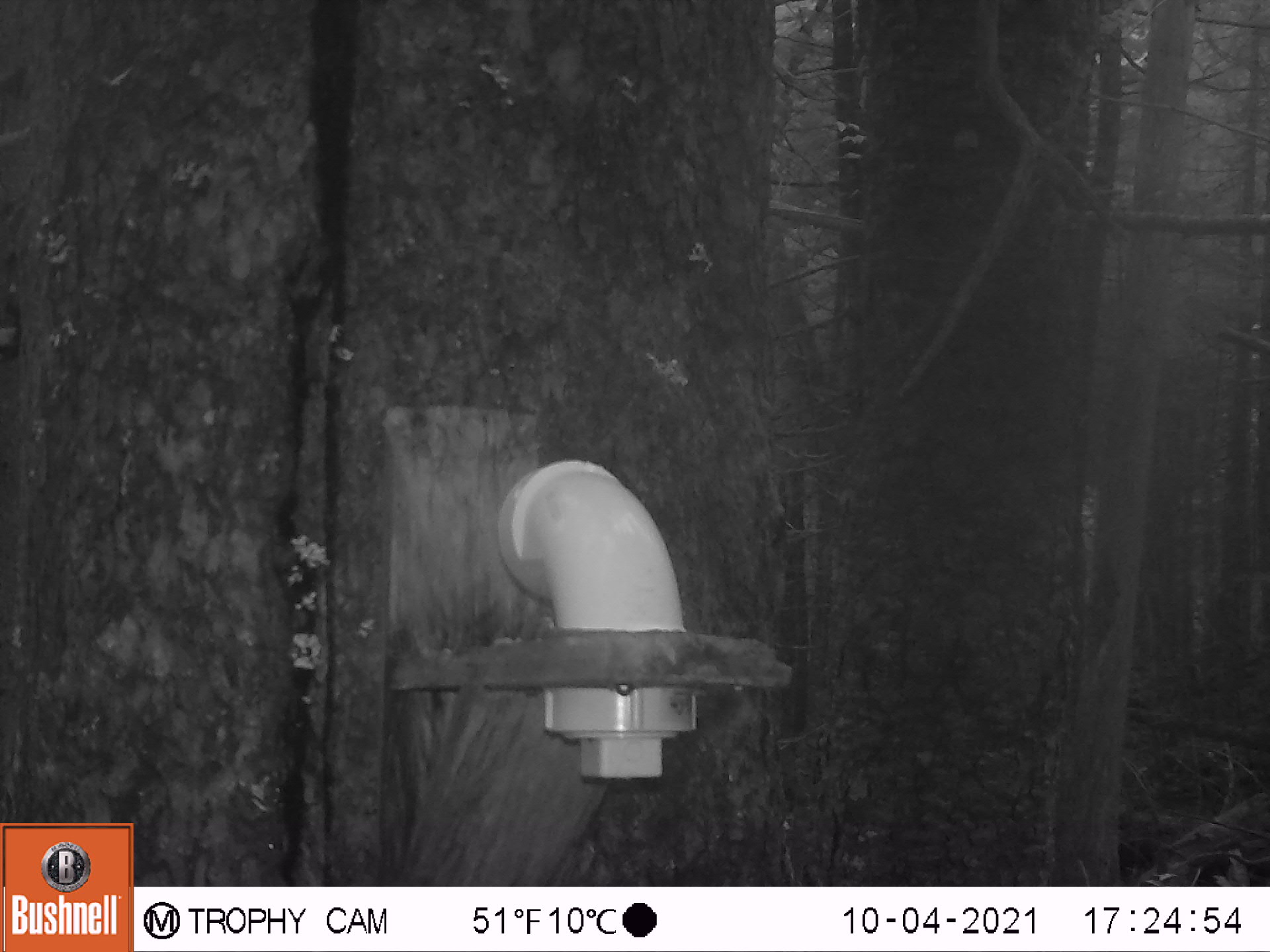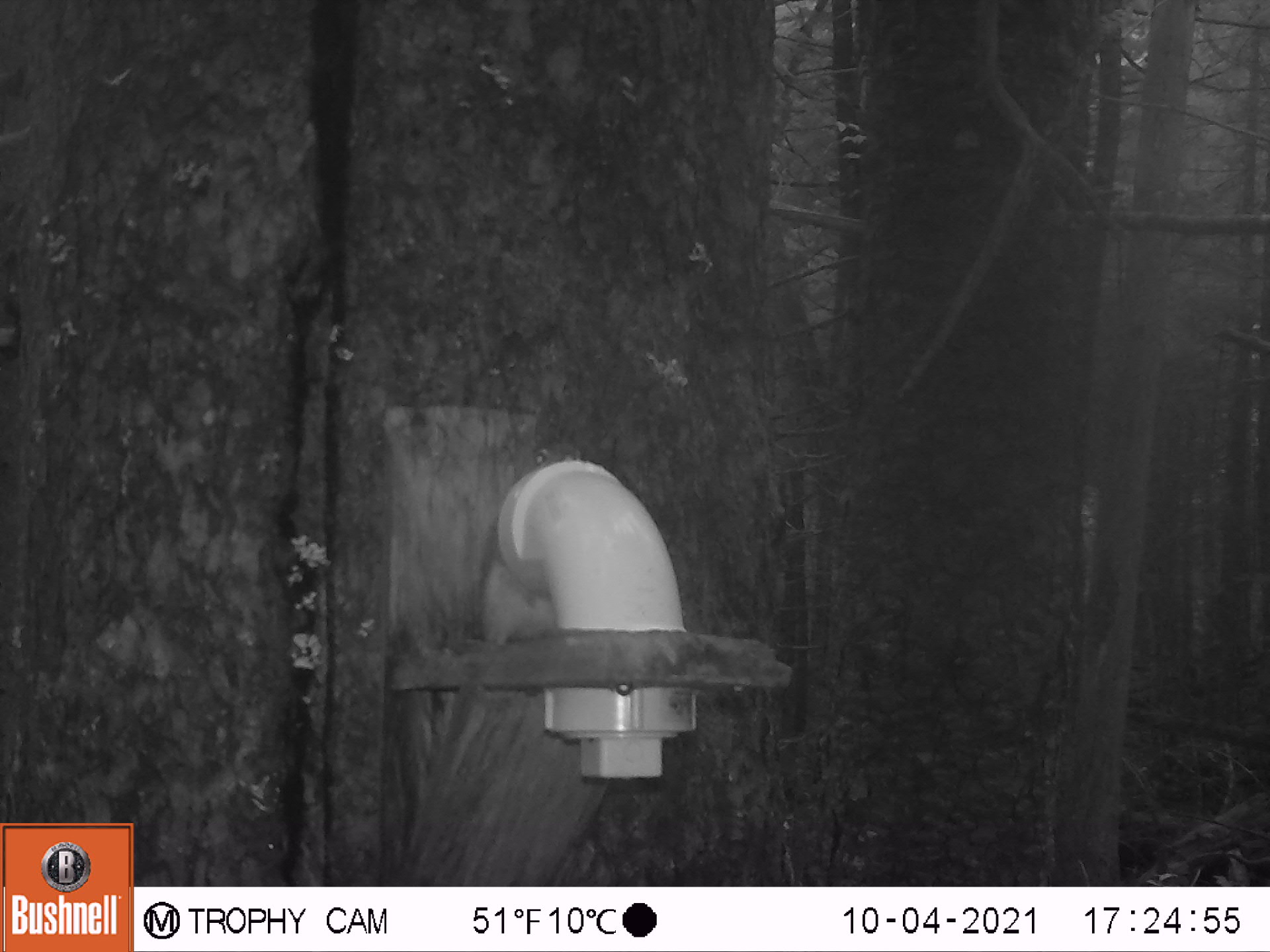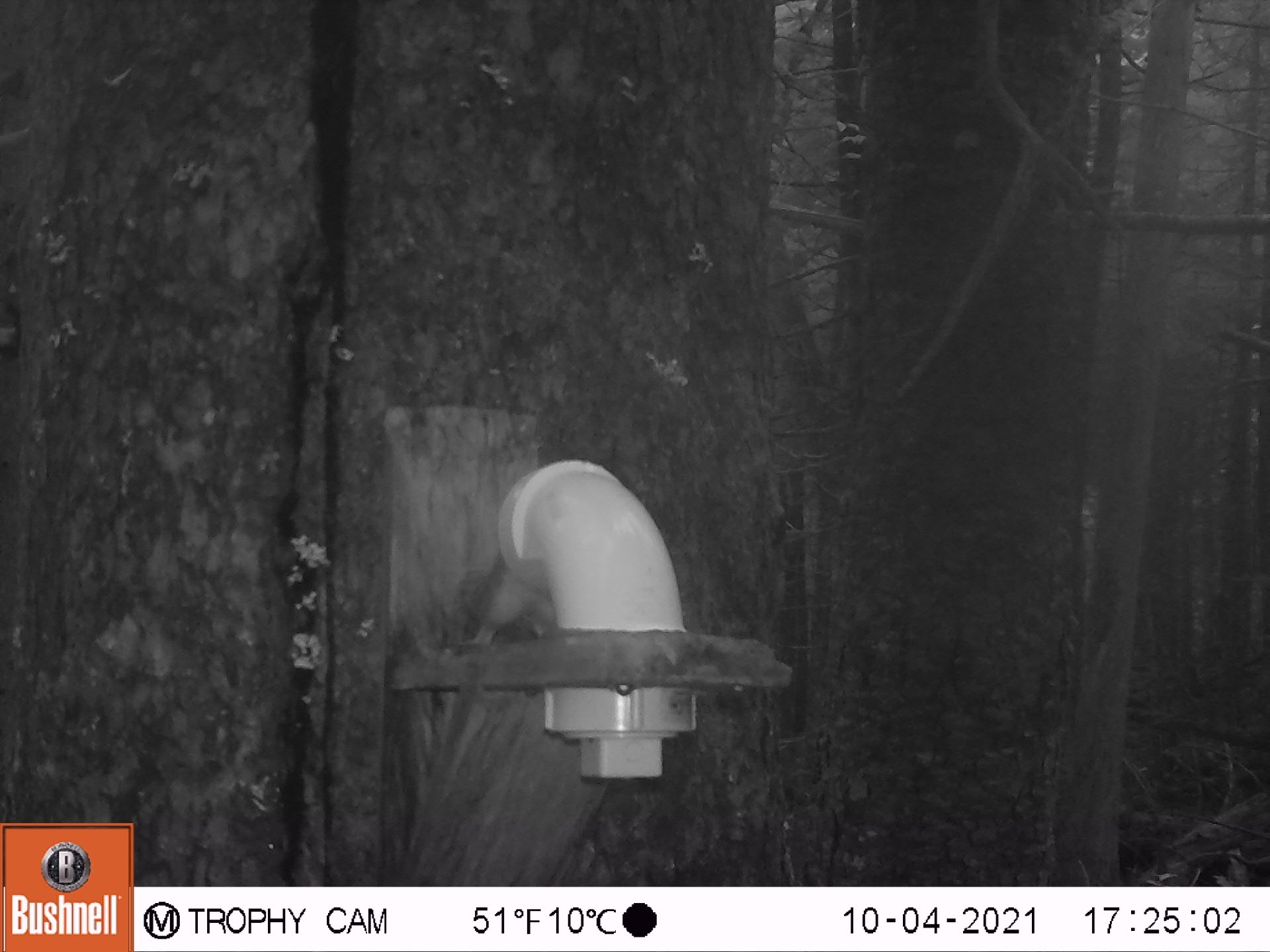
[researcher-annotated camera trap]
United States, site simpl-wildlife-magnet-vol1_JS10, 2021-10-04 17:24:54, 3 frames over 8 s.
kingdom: Animalia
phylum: Chordata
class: Mammalia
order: Rodentia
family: Sciuridae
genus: Tamiasciurus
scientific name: Tamiasciurus hudsonicus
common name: red squirrel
Red squirrel (Tamiasciurus hudsonicus).